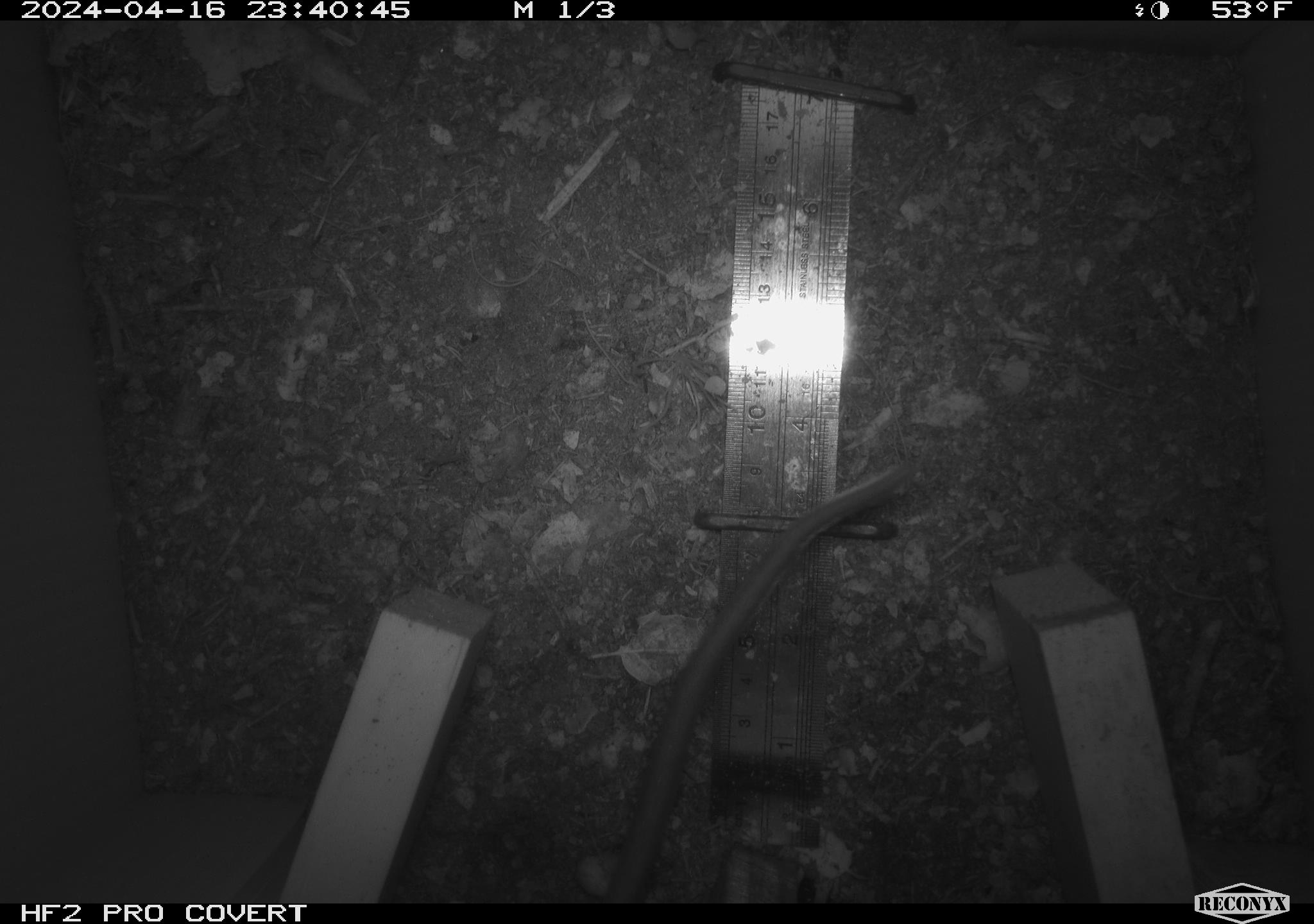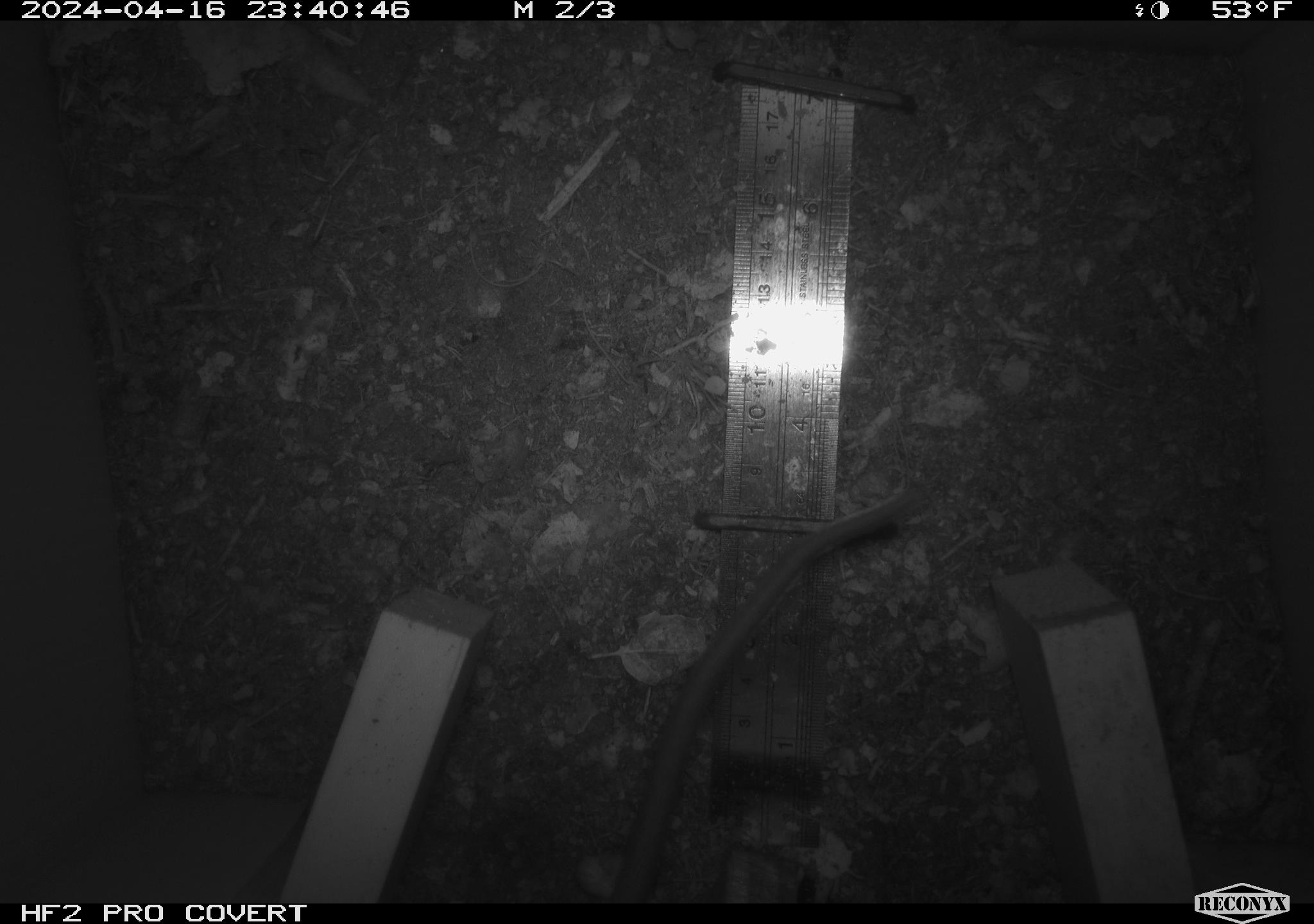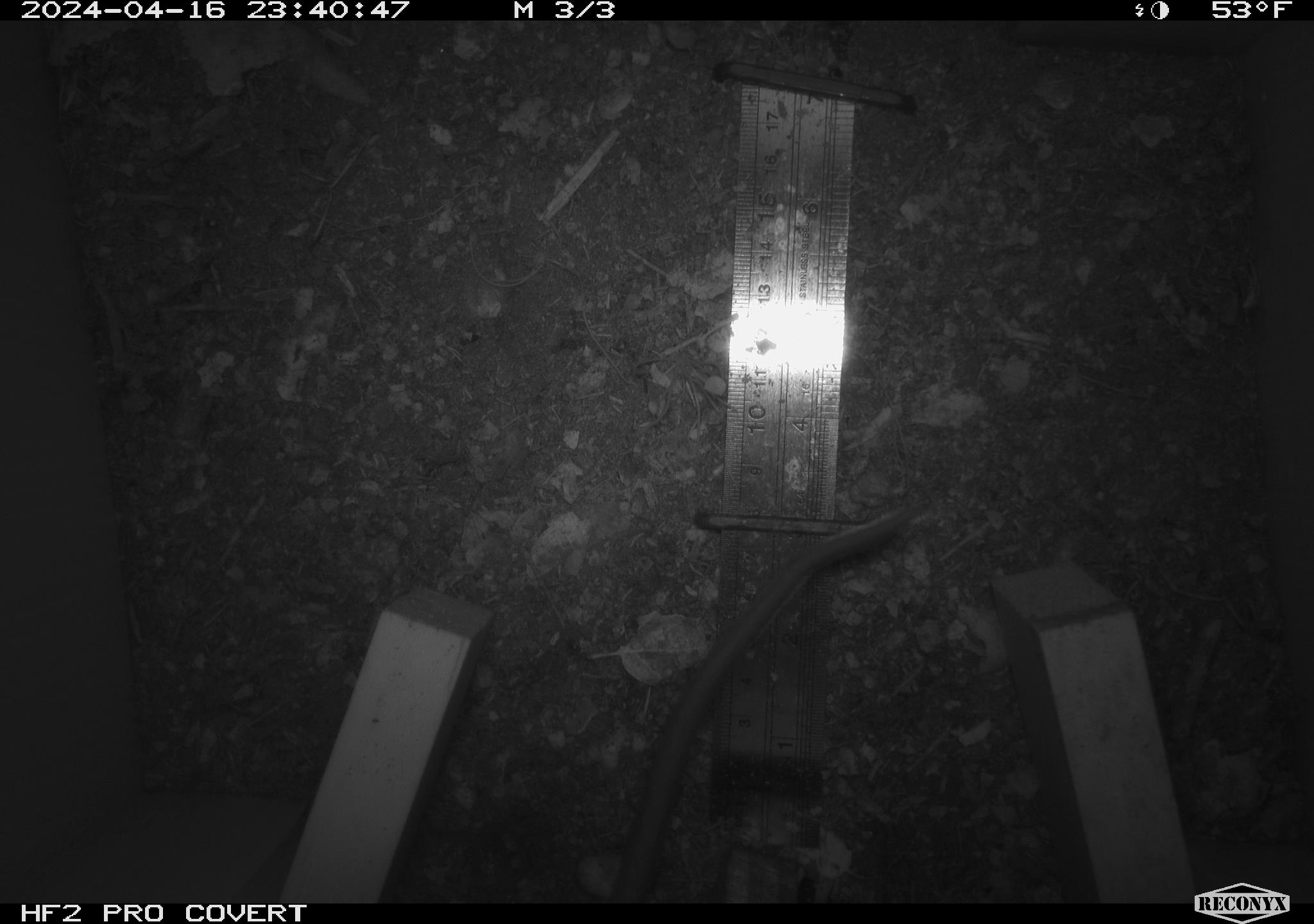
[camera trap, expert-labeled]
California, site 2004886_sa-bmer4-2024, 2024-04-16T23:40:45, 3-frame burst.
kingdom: Animalia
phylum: Chordata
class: Mammalia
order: Rodentia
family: Muridae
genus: Rattus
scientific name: Rattus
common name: rat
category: rattus species